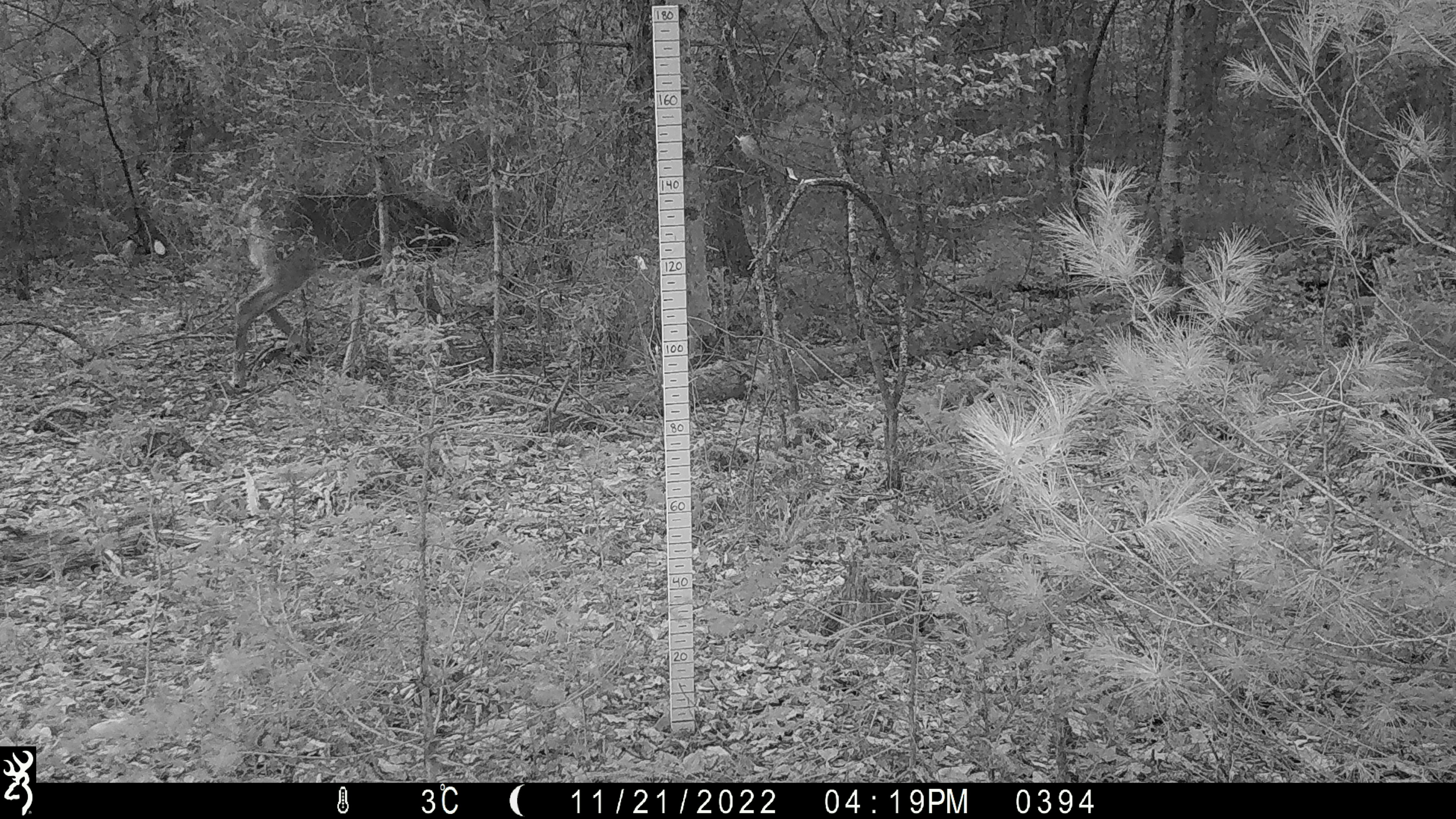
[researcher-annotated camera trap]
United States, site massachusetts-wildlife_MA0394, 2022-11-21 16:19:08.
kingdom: Animalia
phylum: Chordata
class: Mammalia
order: Artiodactyla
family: Cervidae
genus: Odocoileus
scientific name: Odocoileus virginianus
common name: white-tailed deer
White-tailed deer (Odocoileus virginianus).